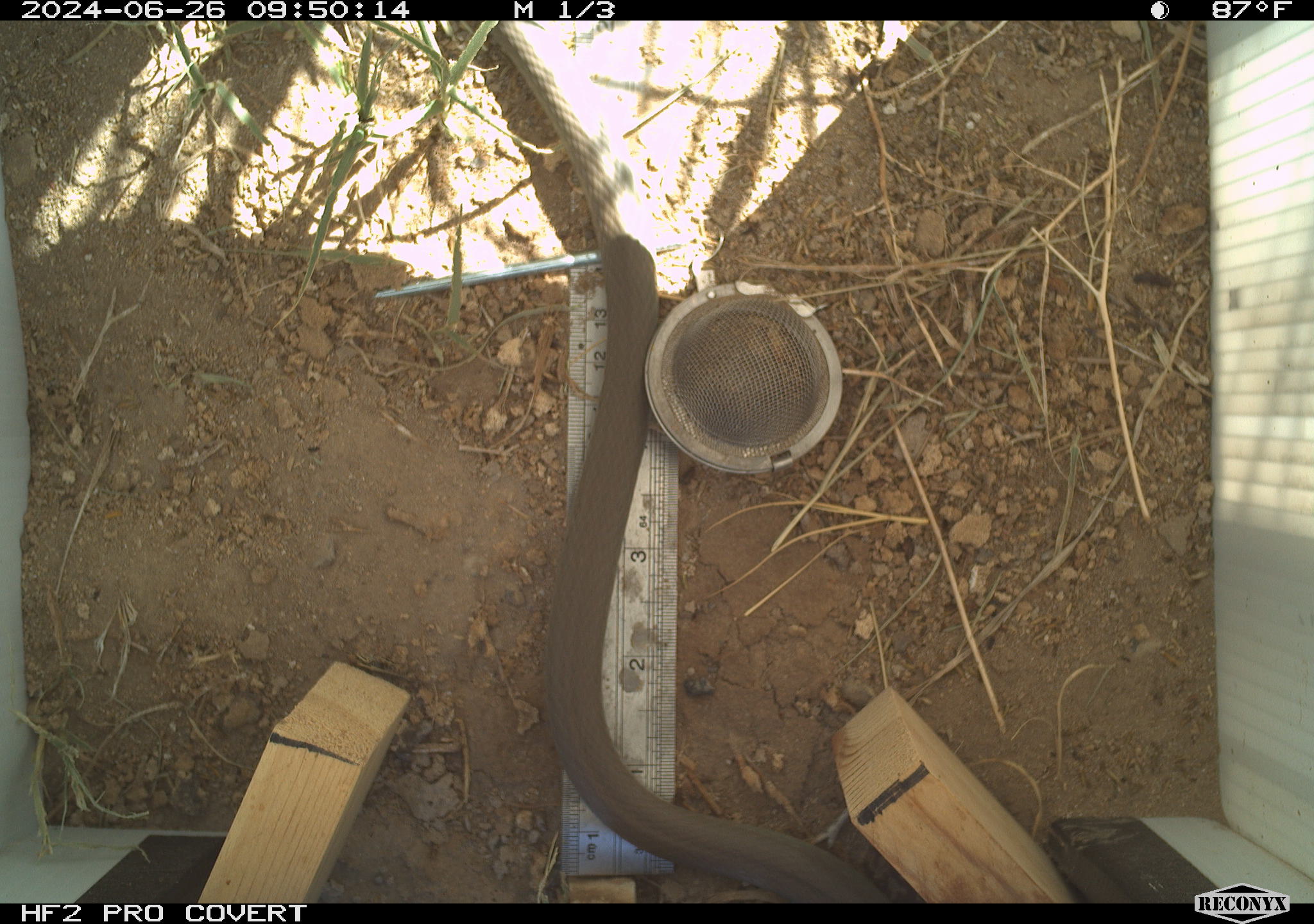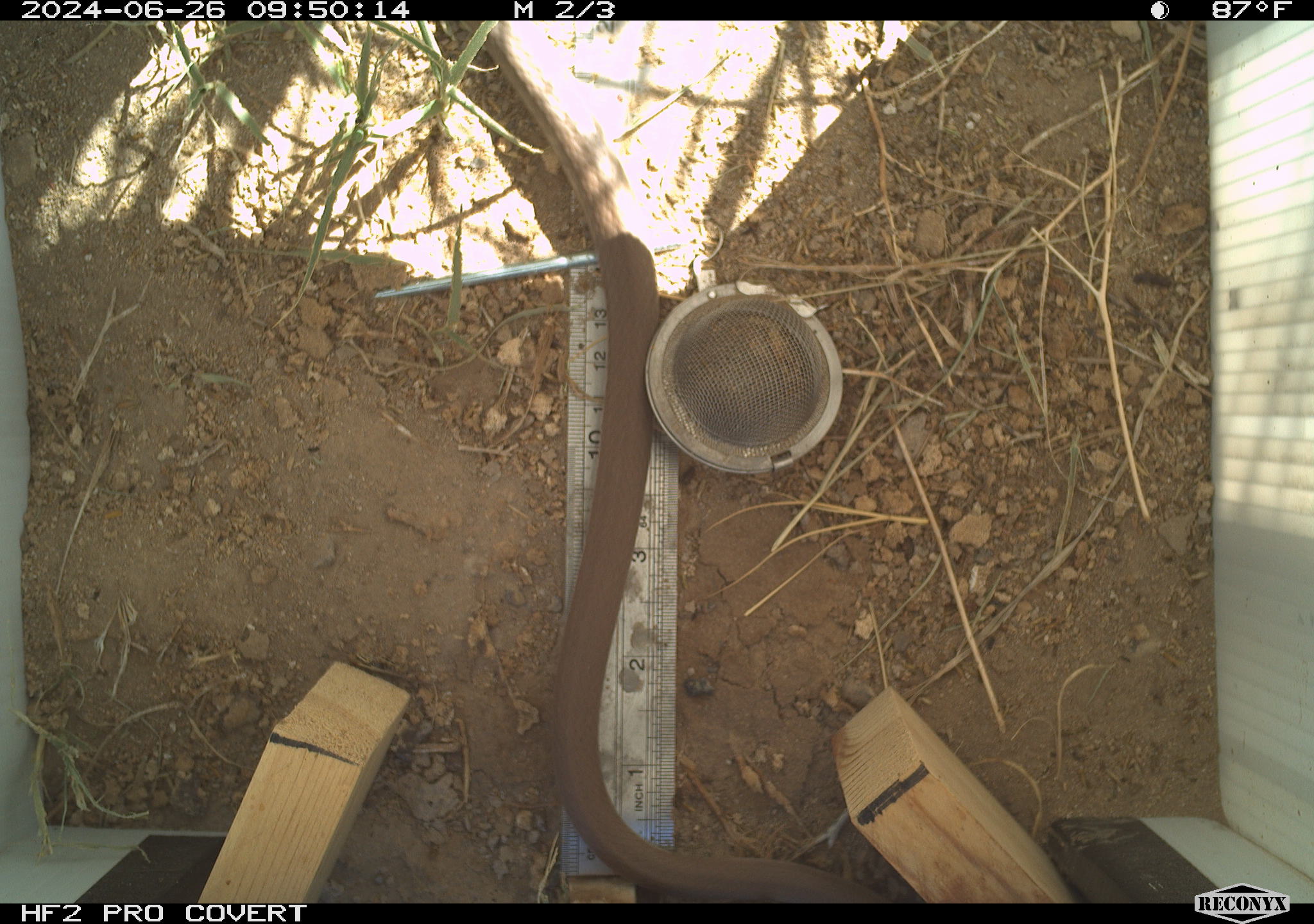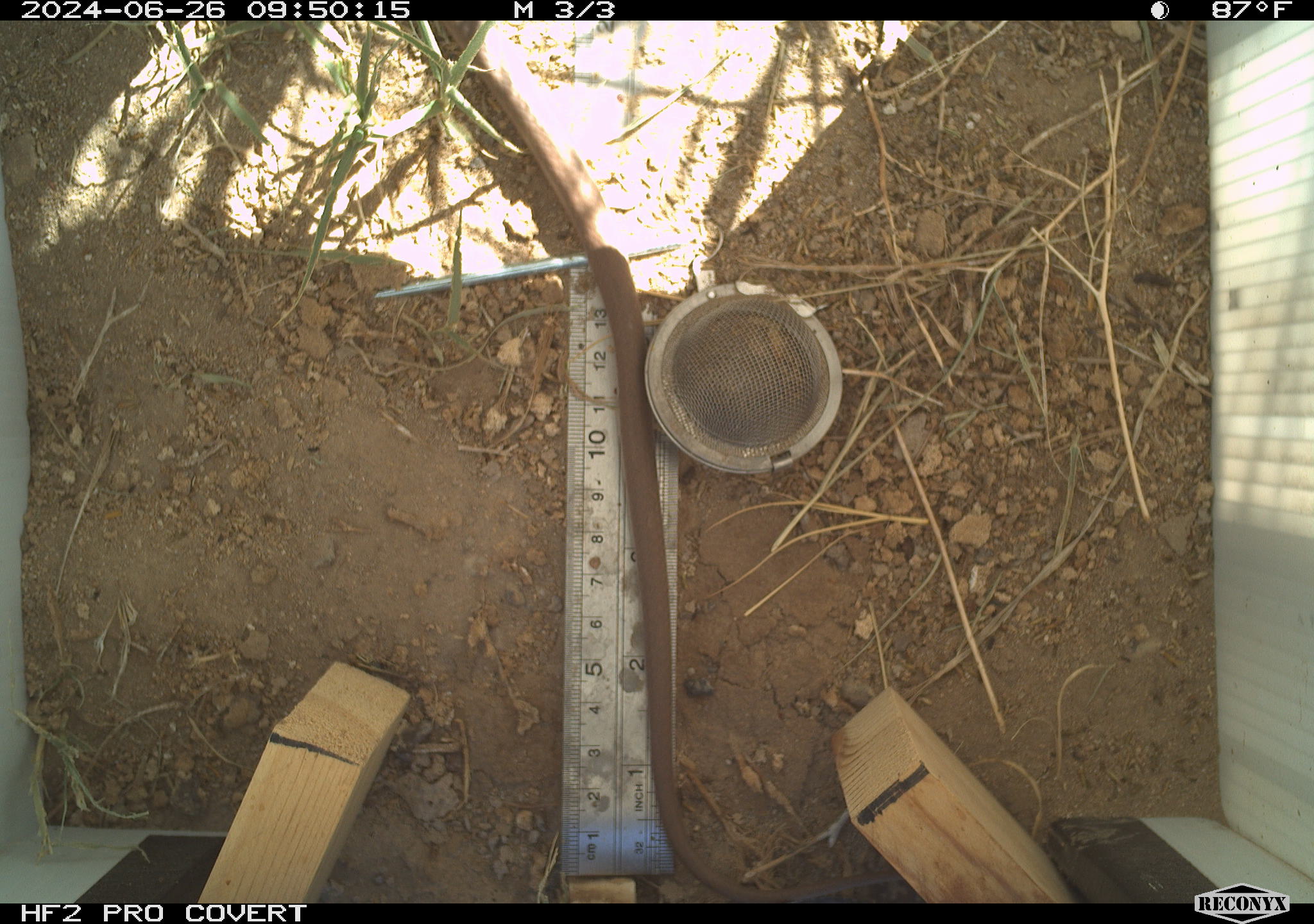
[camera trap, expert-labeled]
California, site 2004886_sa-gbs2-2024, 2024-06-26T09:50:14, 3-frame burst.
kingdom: Animalia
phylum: Chordata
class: Reptilia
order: Squamata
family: Colubridae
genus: Coluber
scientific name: Coluber constrictor mormon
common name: western yellow-bellied racer